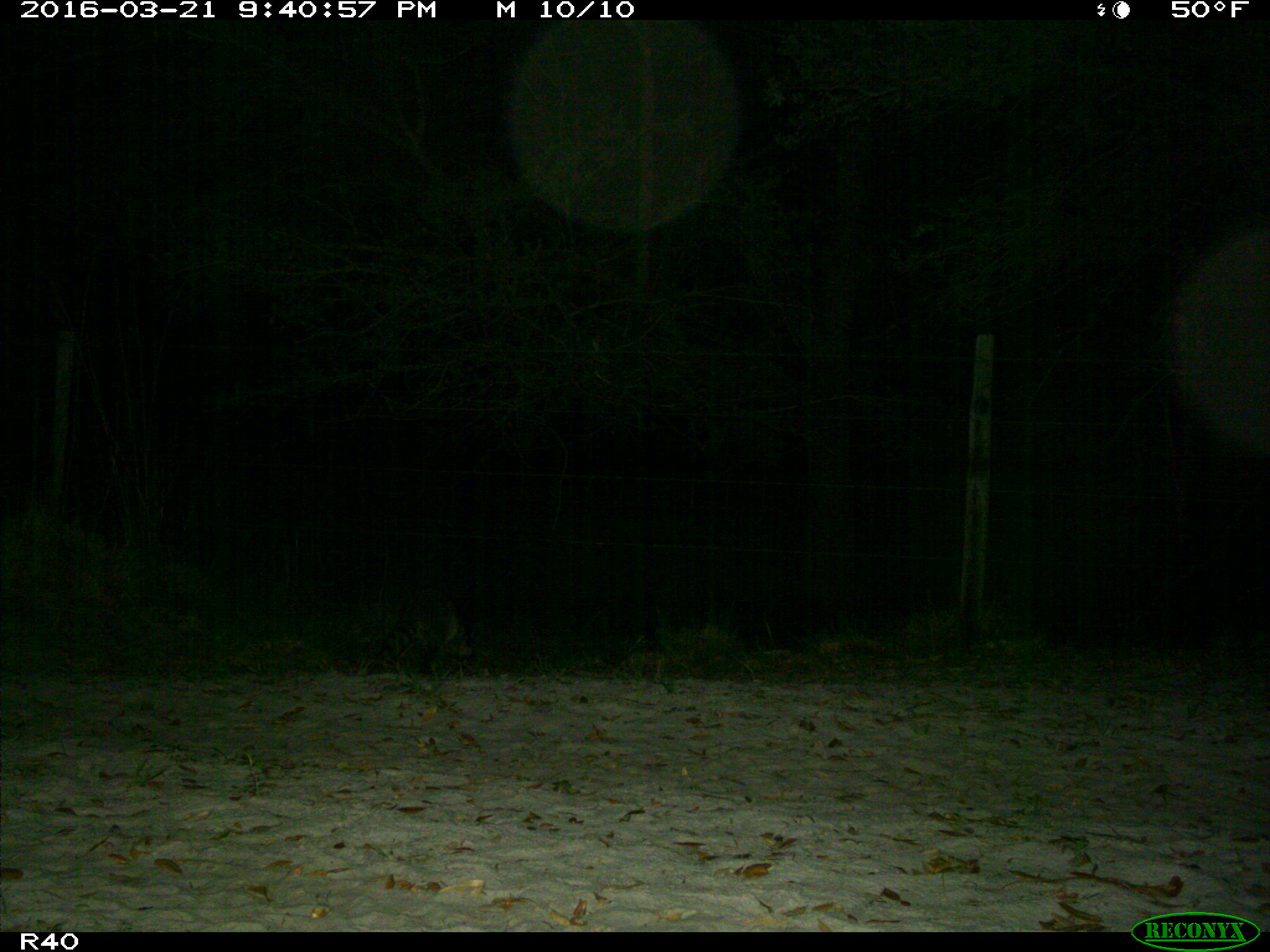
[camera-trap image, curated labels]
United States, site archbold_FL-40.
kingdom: Animalia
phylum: Chordata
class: Mammalia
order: Carnivora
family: Procyonidae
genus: Procyon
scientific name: Procyon lotor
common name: common raccoon